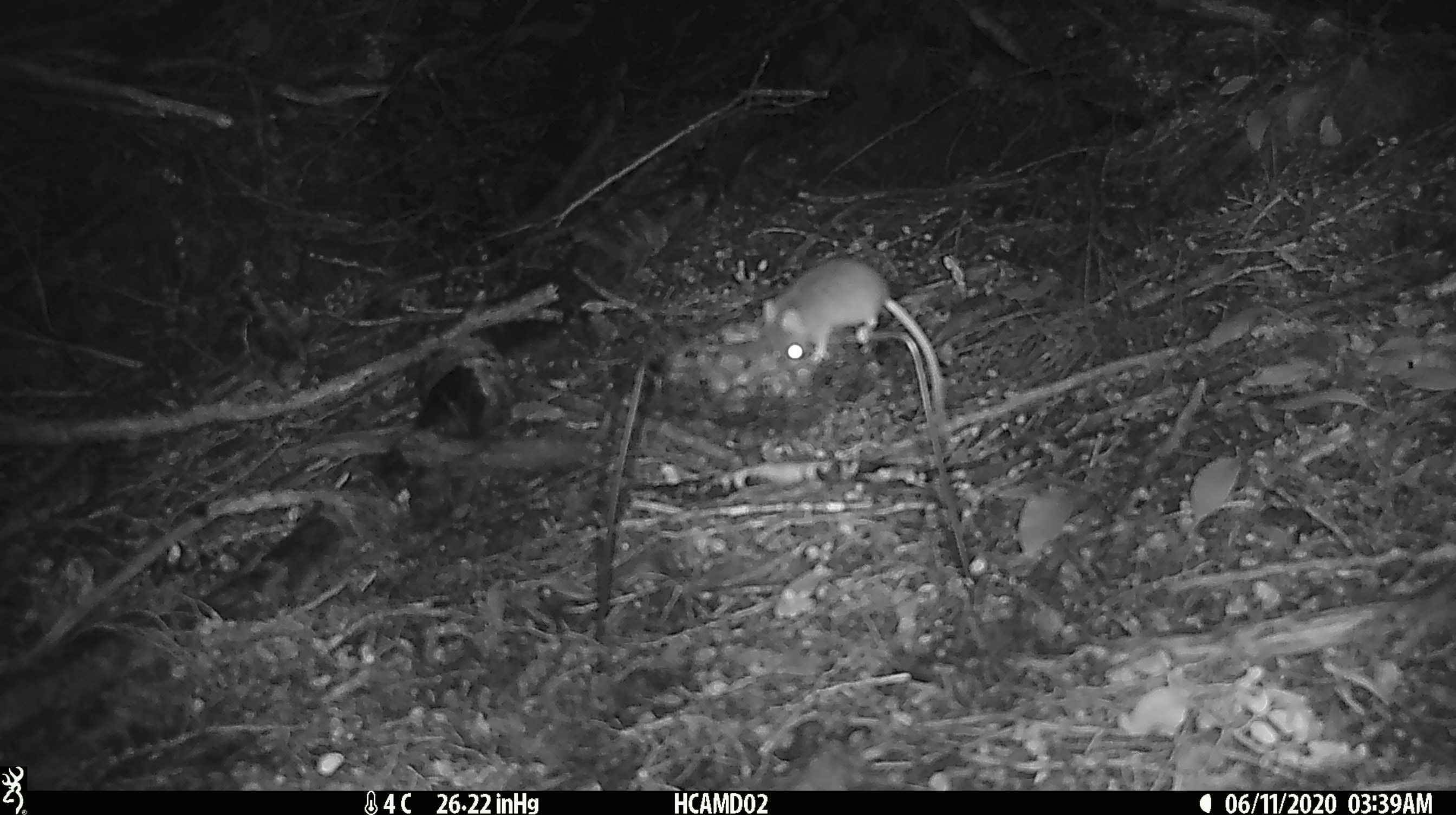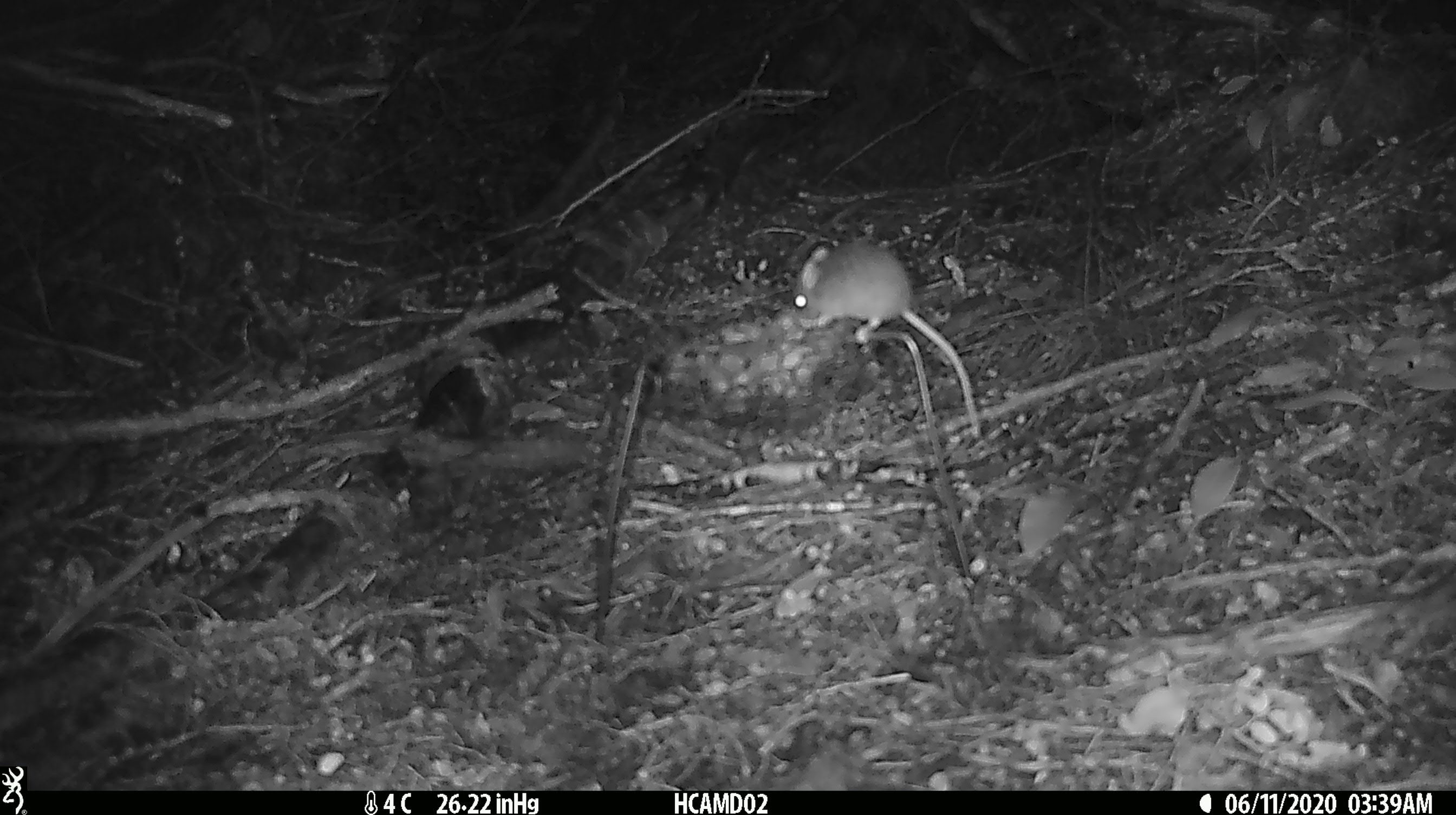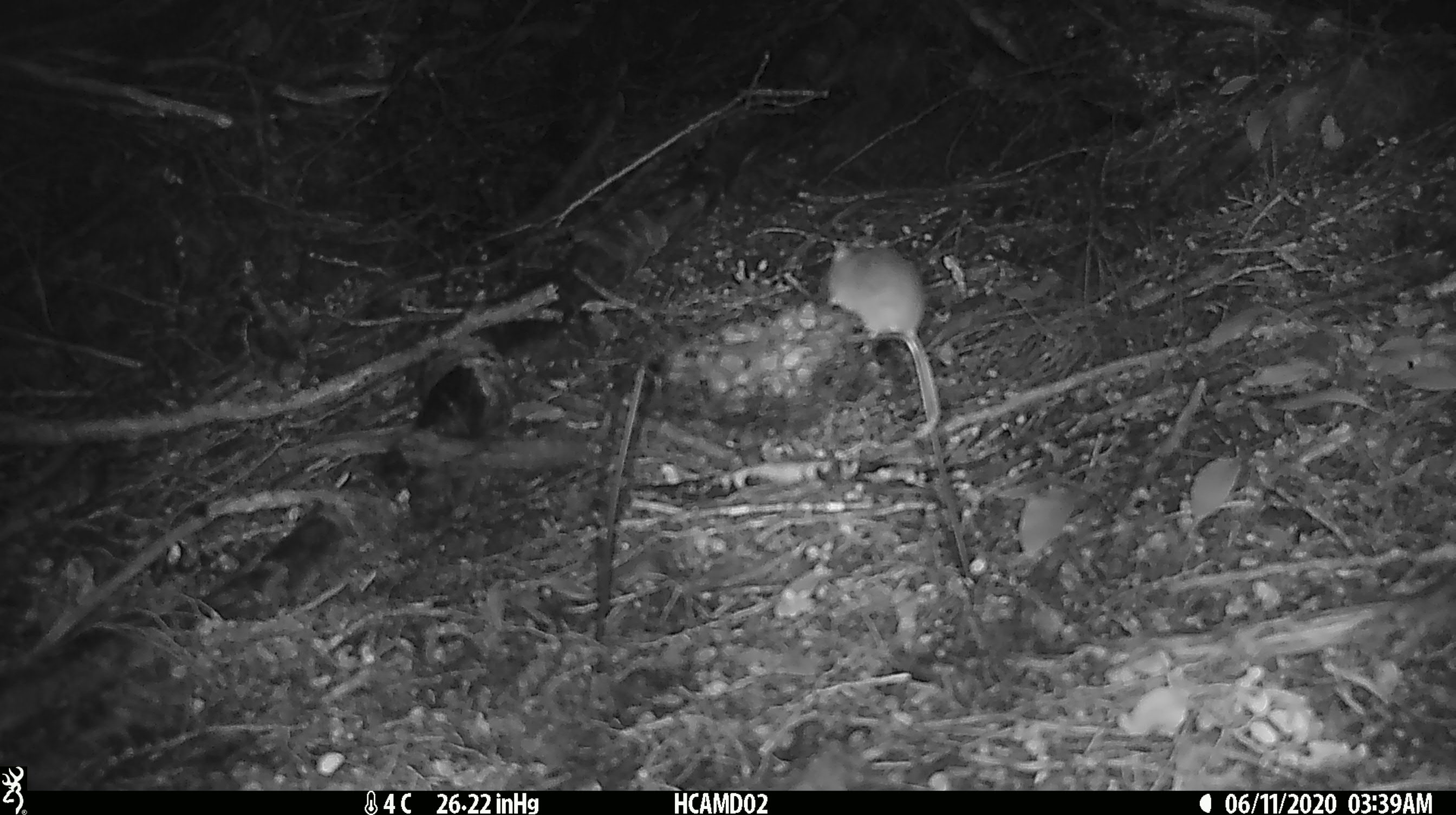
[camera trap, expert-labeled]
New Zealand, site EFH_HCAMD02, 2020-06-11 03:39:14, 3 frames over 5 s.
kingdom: Animalia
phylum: Chordata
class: Mammalia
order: Rodentia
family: Muridae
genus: Mus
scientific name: Mus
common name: mouse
Mouse (Mus).